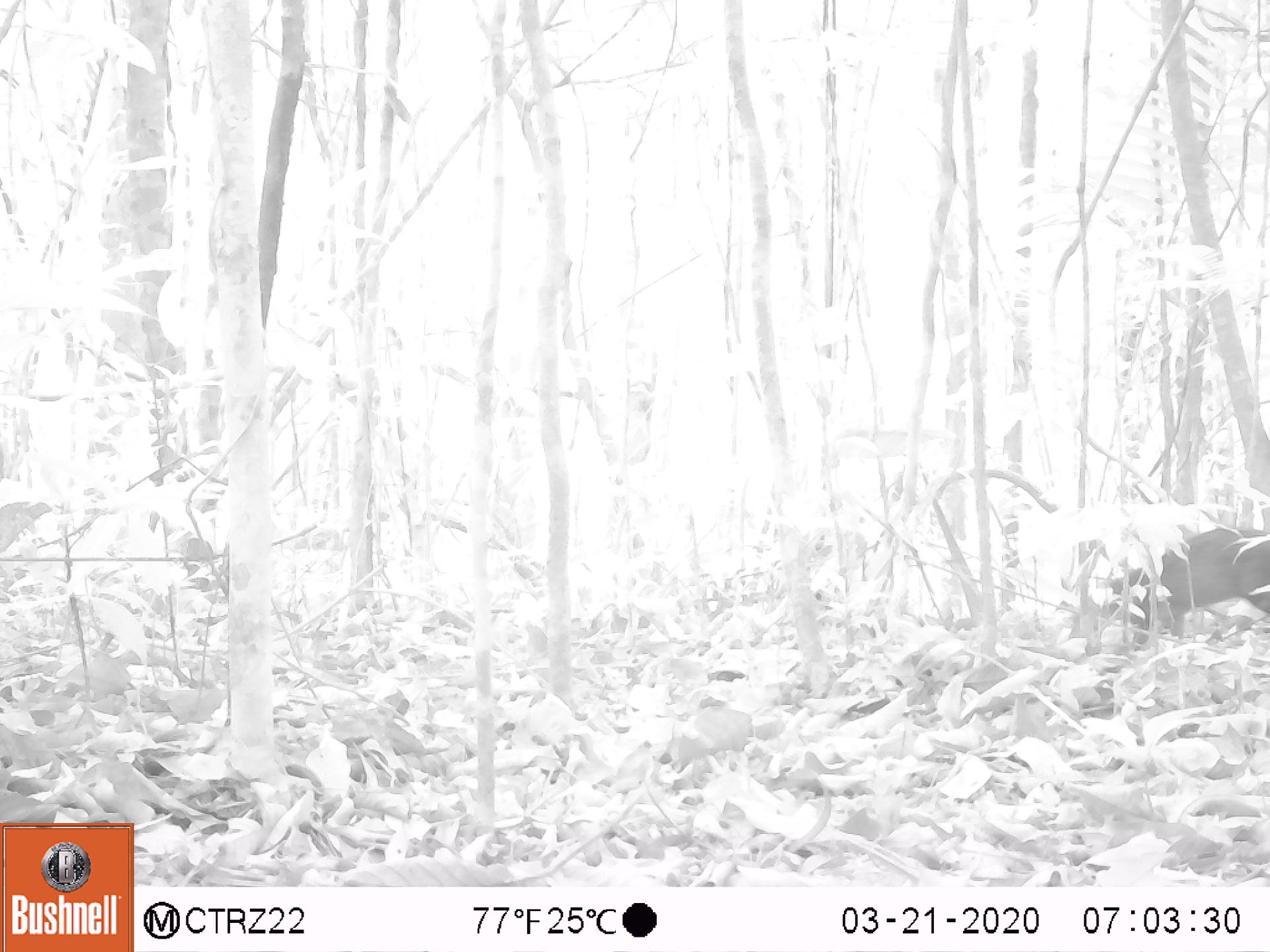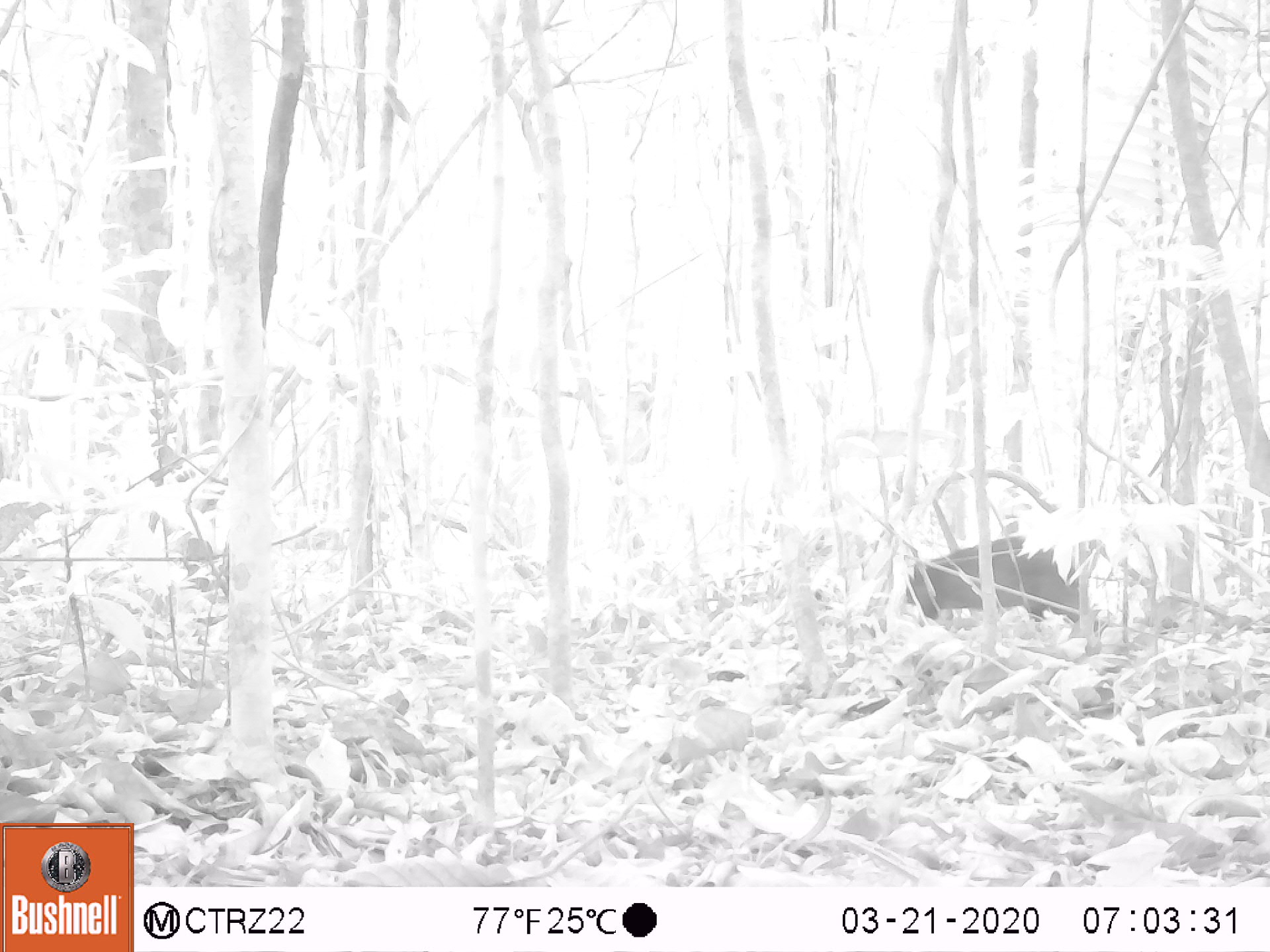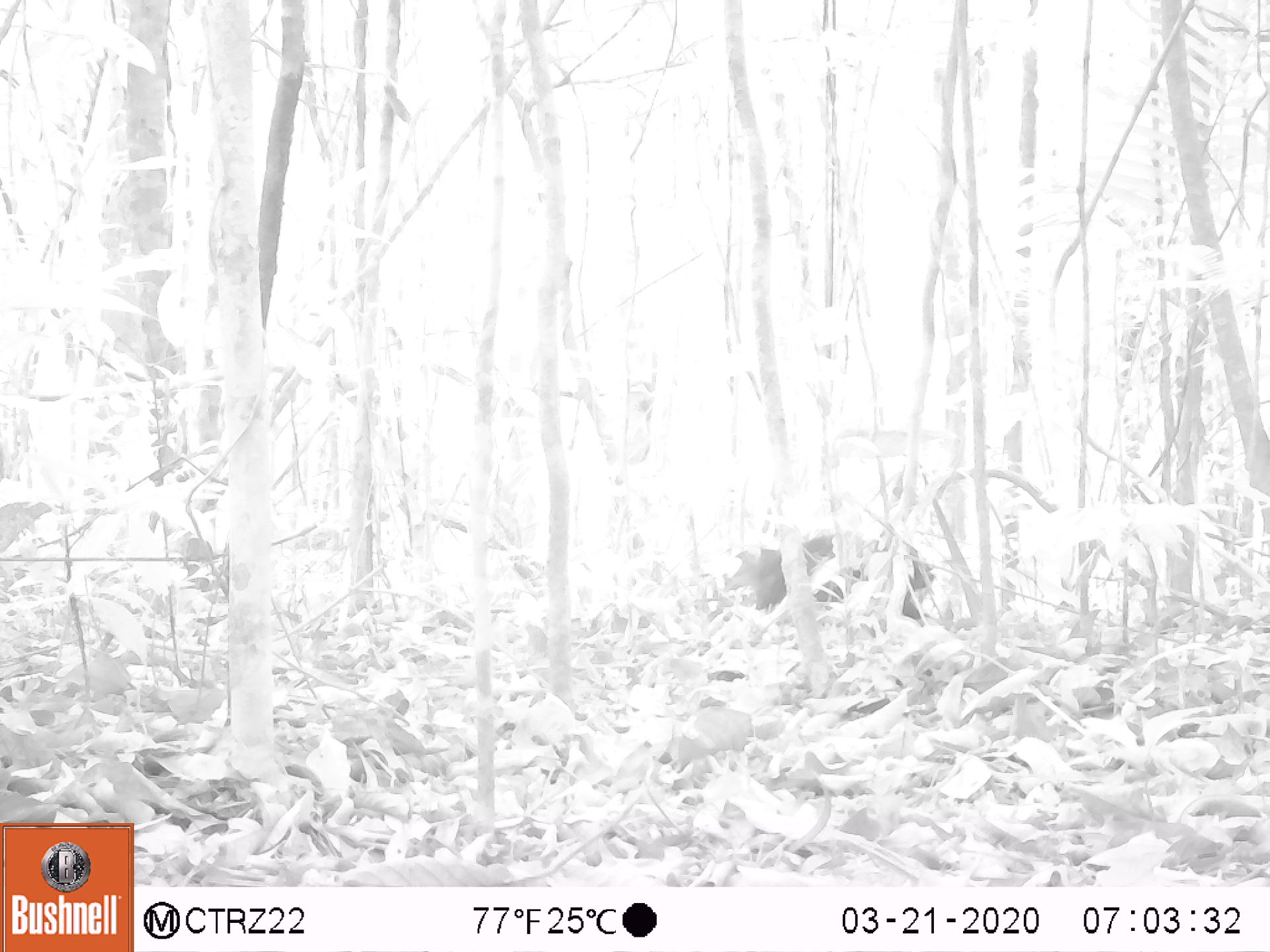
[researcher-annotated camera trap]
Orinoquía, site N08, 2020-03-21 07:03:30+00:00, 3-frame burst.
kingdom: Animalia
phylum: Chordata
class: Mammalia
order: Rodentia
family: Dasyproctidae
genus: Dasyprocta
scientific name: Dasyprocta fuliginosa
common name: black agouti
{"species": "black agouti (Dasyprocta fuliginosa)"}